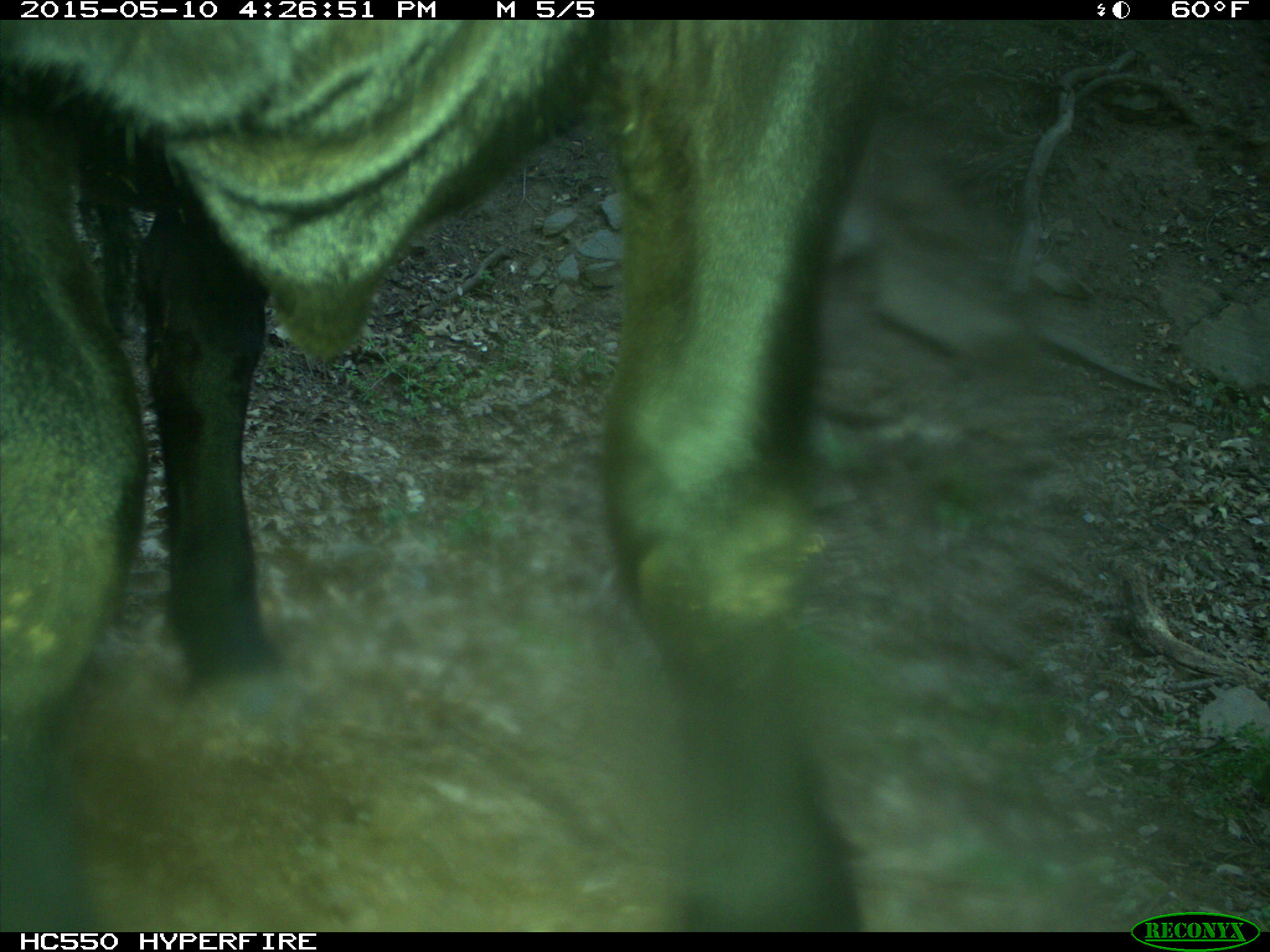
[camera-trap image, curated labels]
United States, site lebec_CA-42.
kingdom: Animalia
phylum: Chordata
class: Mammalia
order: Artiodactyla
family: Bovidae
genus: Bos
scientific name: Bos taurus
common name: domestic cow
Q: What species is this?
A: Bos taurus (domestic cow).